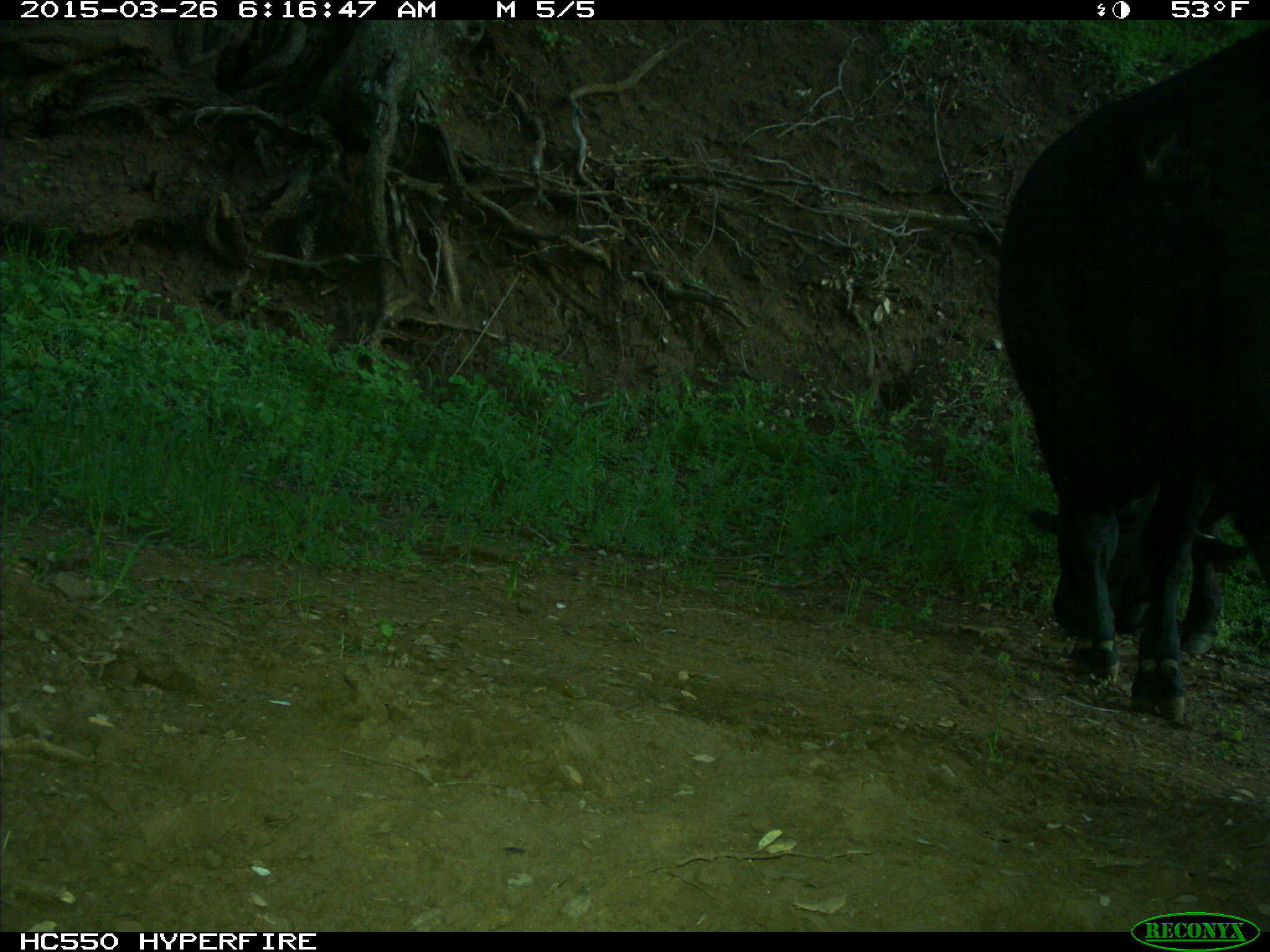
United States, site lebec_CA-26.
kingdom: Animalia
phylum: Chordata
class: Mammalia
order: Artiodactyla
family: Bovidae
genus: Bos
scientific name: Bos taurus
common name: domestic cow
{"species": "Bos taurus (domestic cow)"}